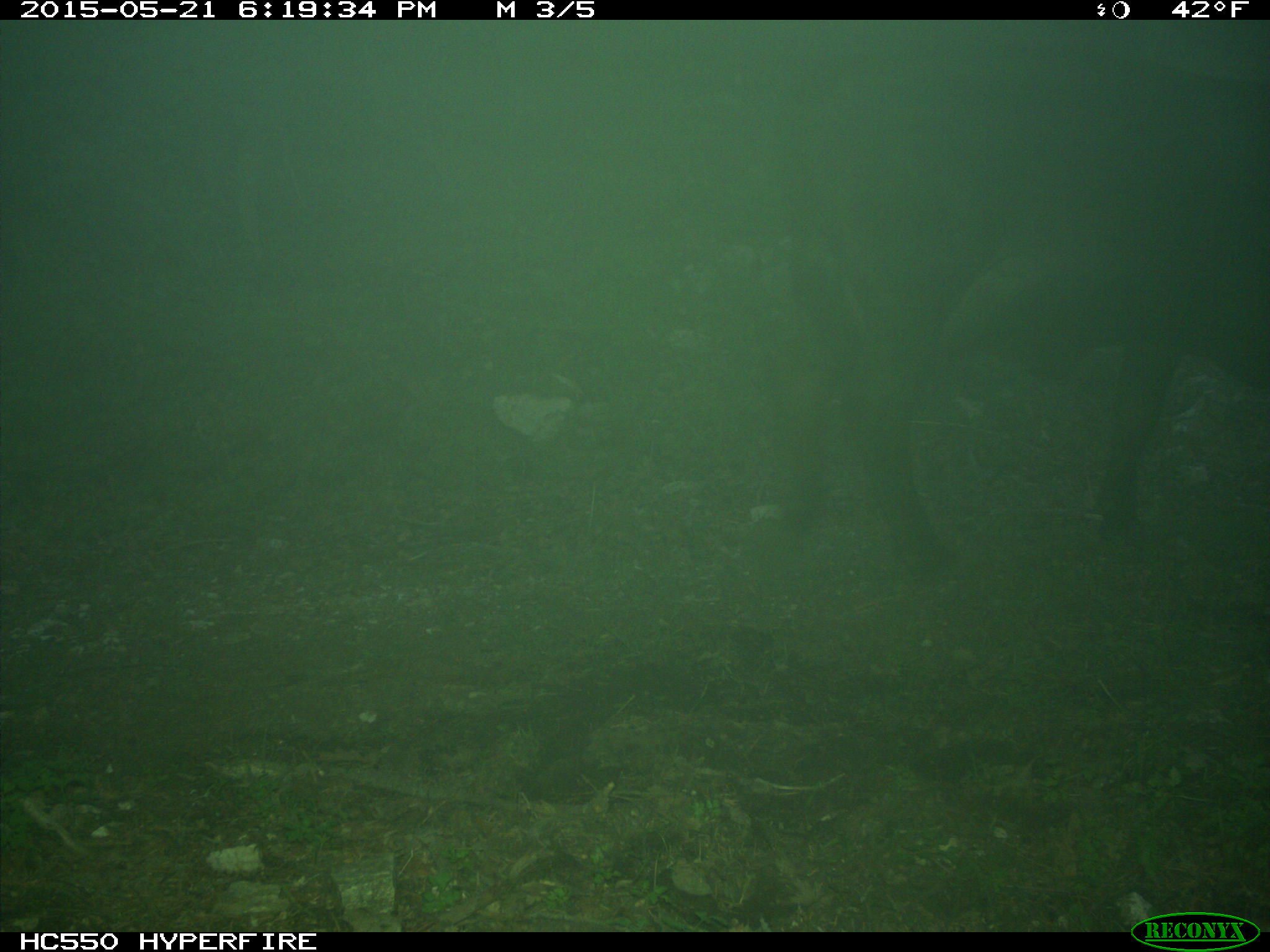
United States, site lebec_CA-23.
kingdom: Animalia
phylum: Chordata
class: Mammalia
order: Artiodactyla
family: Bovidae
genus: Bos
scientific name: Bos taurus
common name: domestic cow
Bos taurus (domestic cow).